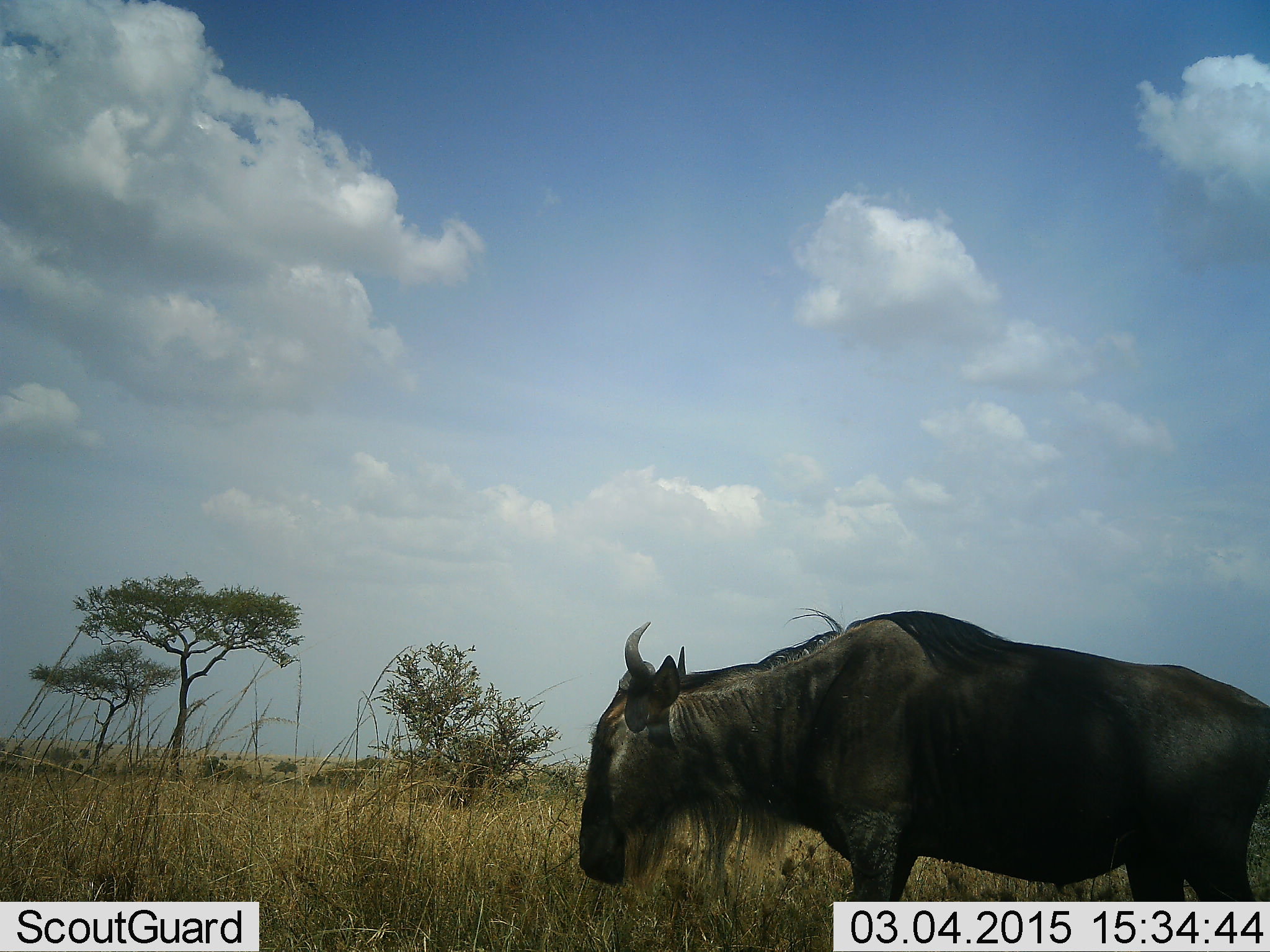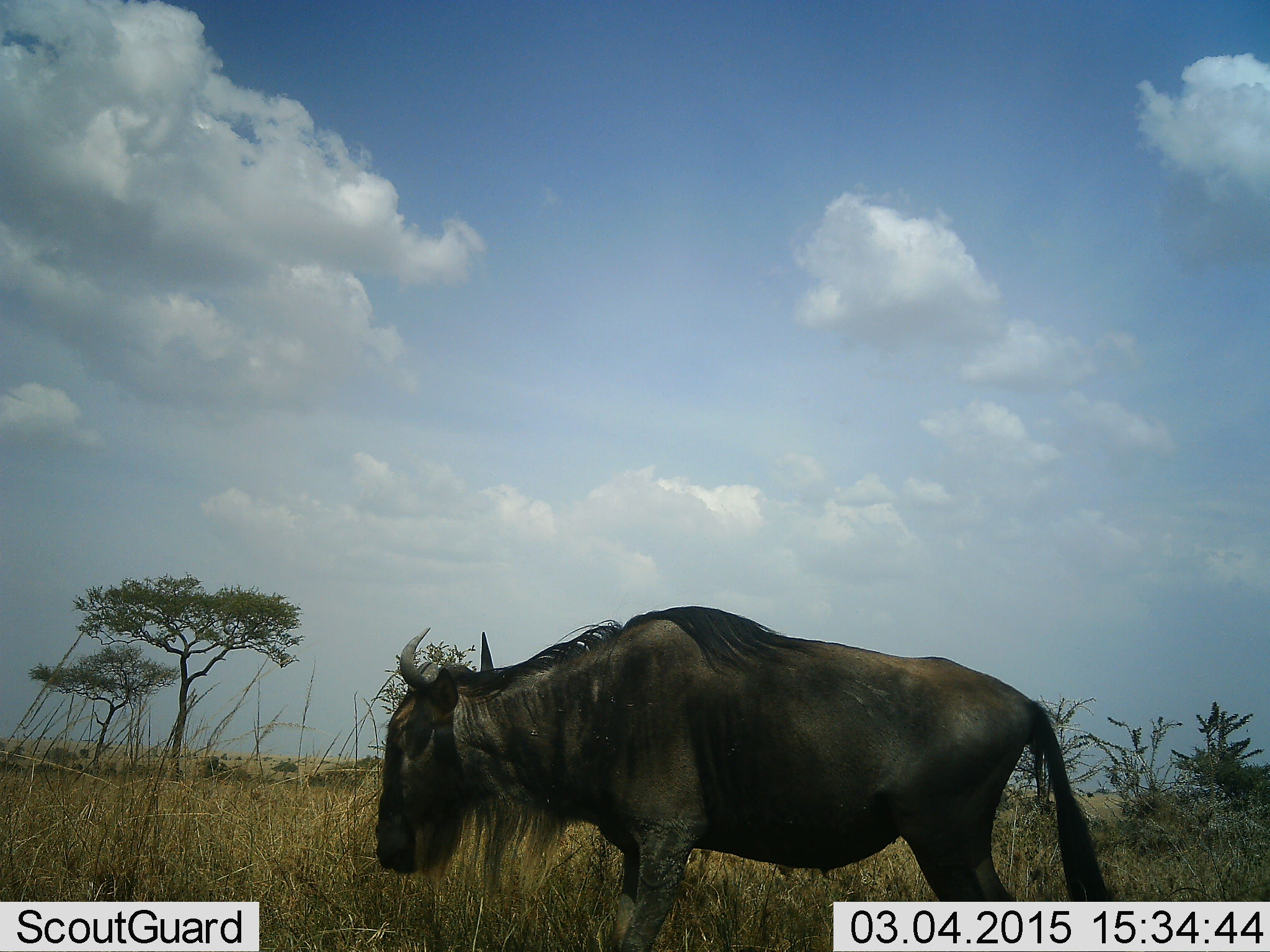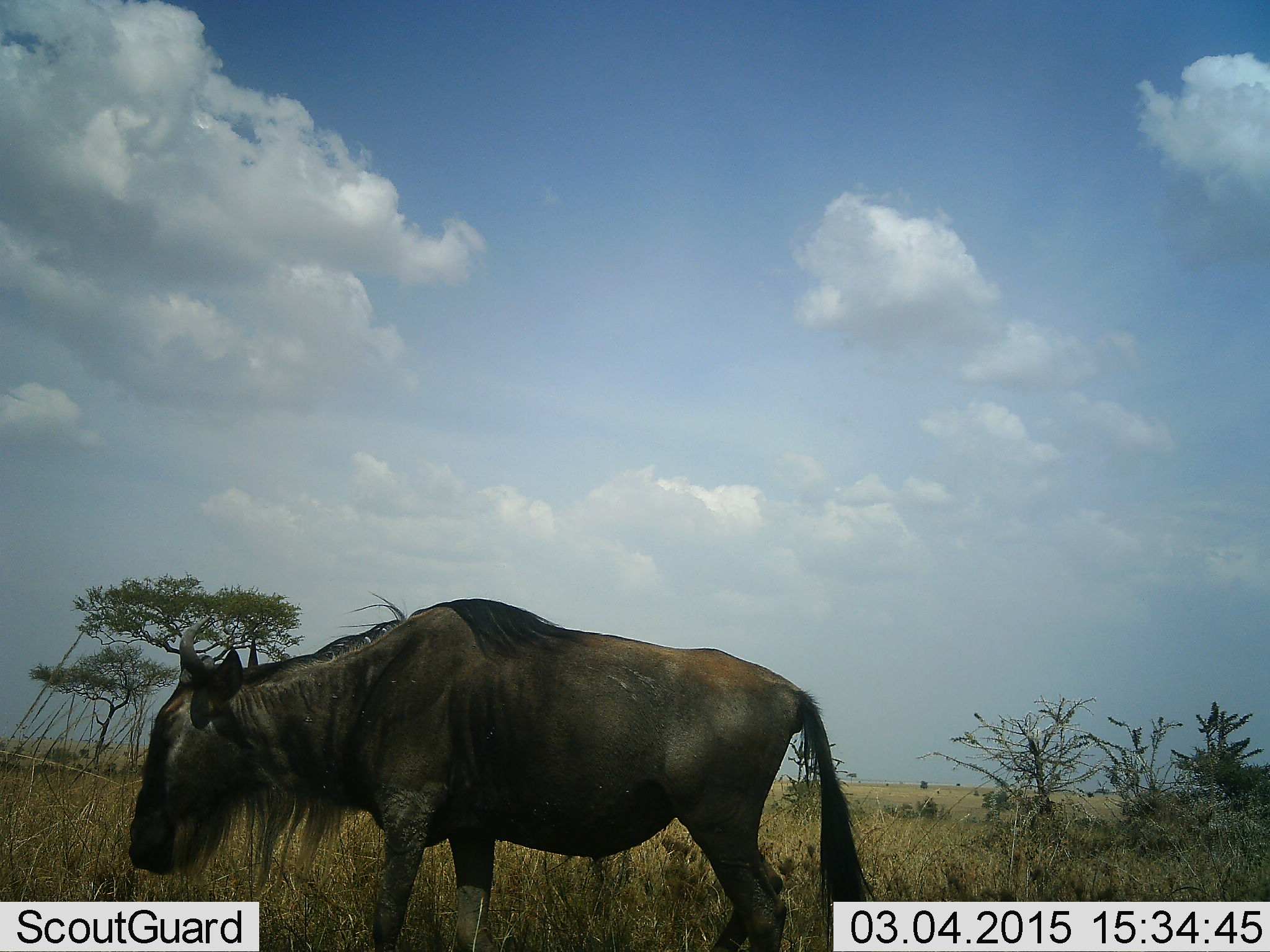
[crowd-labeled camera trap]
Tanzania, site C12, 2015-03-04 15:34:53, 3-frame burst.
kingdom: Animalia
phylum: Chordata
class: Mammalia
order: Artiodactyla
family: Bovidae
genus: Connochaetes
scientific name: Connochaetes taurinus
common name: blue wildebeest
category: wildebeest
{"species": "wildebeest (blue wildebeest) (Connochaetes taurinus)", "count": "1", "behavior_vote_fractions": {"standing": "30%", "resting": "0%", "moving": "70%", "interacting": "0%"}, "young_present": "0%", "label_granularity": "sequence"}